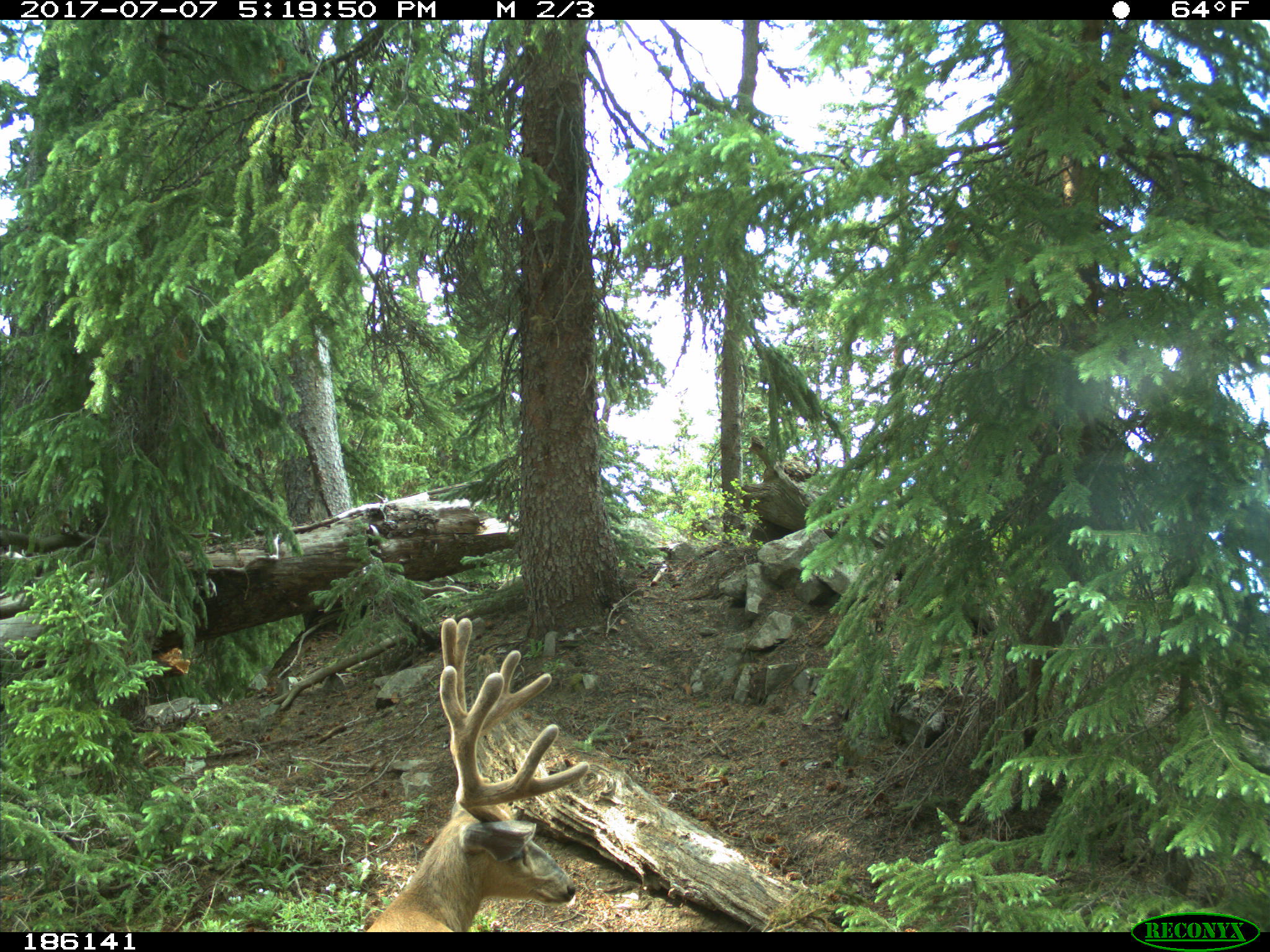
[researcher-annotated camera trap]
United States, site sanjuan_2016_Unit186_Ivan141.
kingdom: Animalia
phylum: Chordata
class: Mammalia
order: Artiodactyla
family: Cervidae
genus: Odocoileus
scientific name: Odocoileus hemionus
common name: mule deer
Odocoileus hemionus (mule deer).